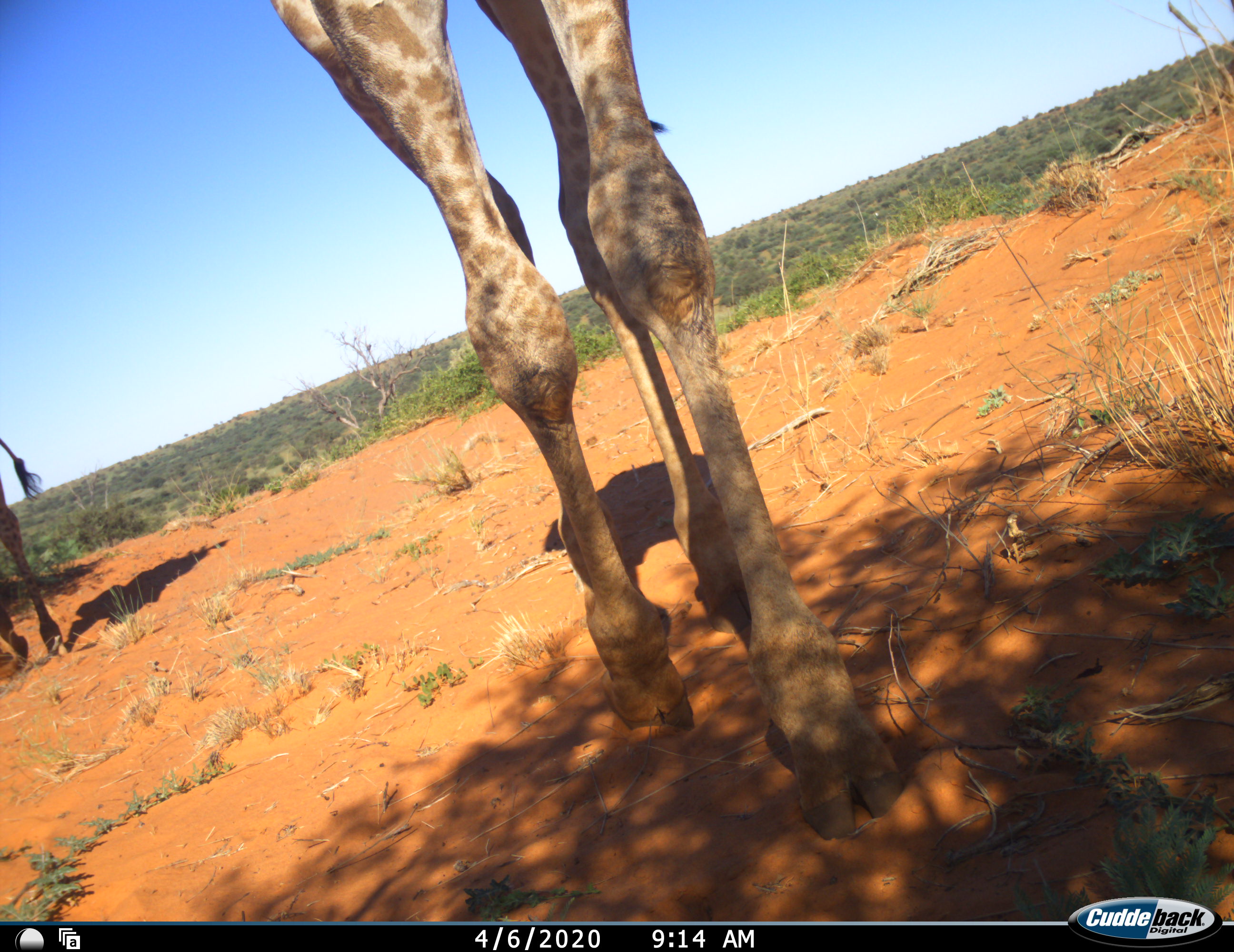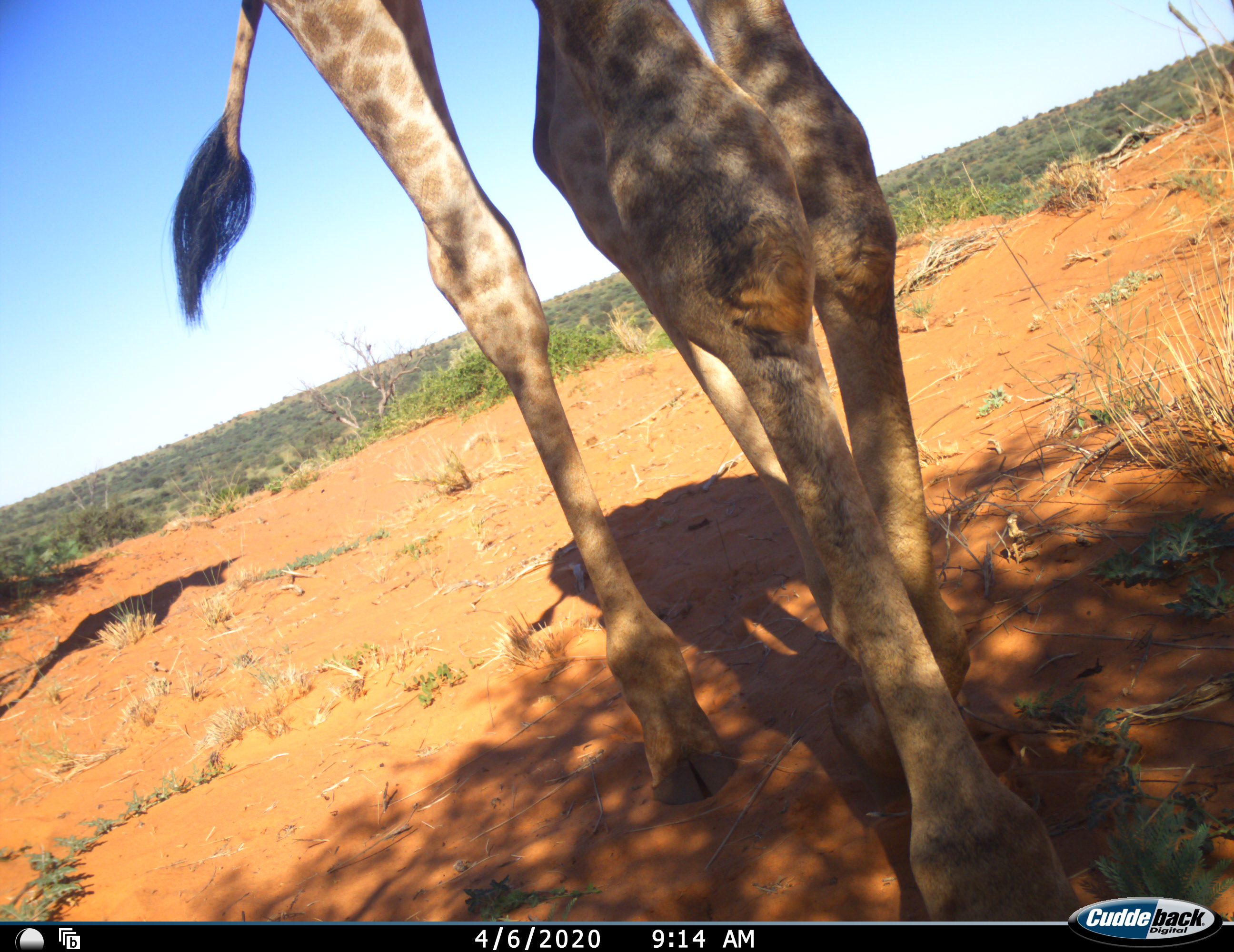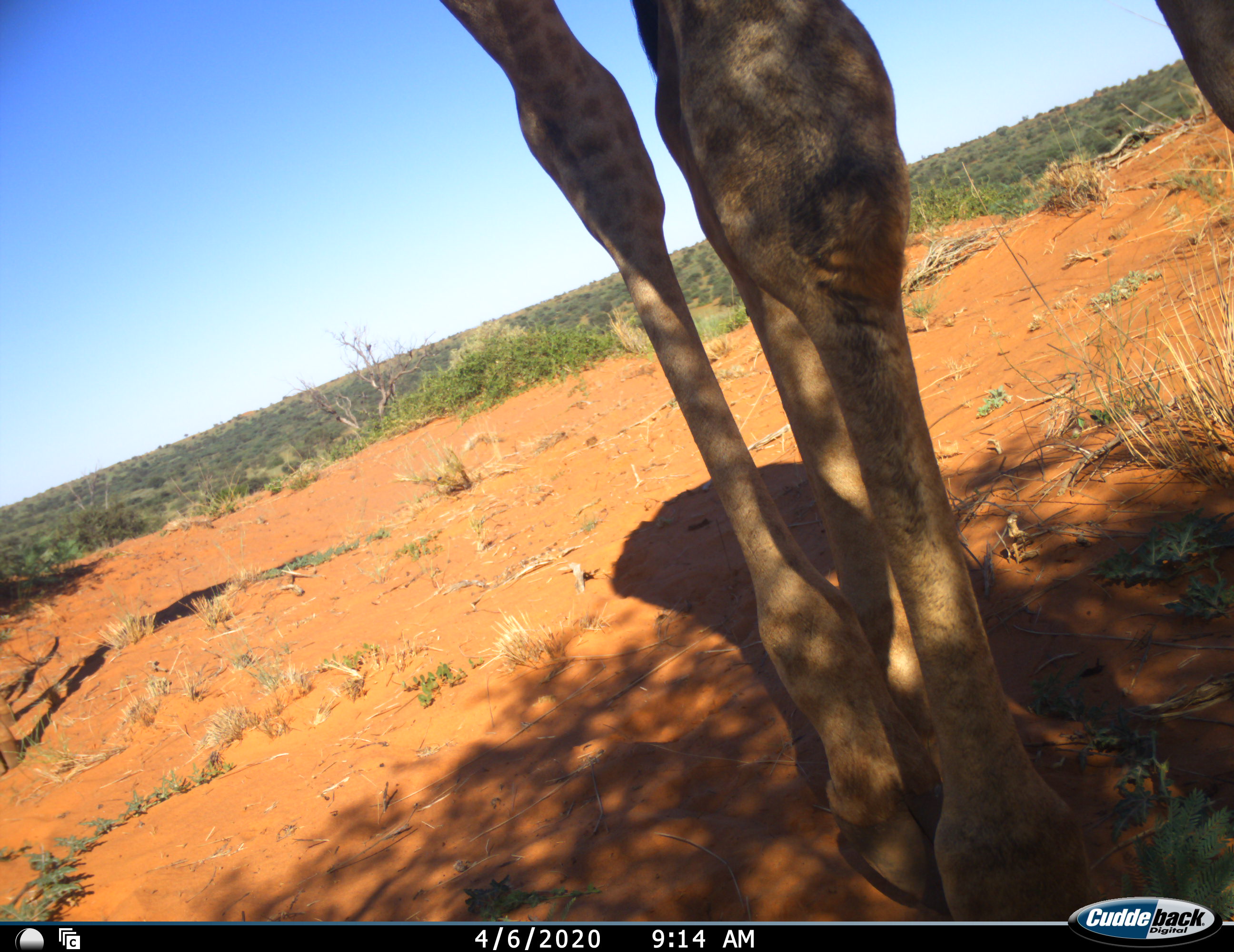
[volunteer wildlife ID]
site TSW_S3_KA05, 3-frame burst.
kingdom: Animalia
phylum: Chordata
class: Mammalia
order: Artiodactyla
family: Giraffidae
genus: Giraffa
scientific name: Giraffa camelopardalis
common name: giraffe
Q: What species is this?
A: Giraffe (Giraffa camelopardalis).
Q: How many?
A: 2.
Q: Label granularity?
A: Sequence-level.